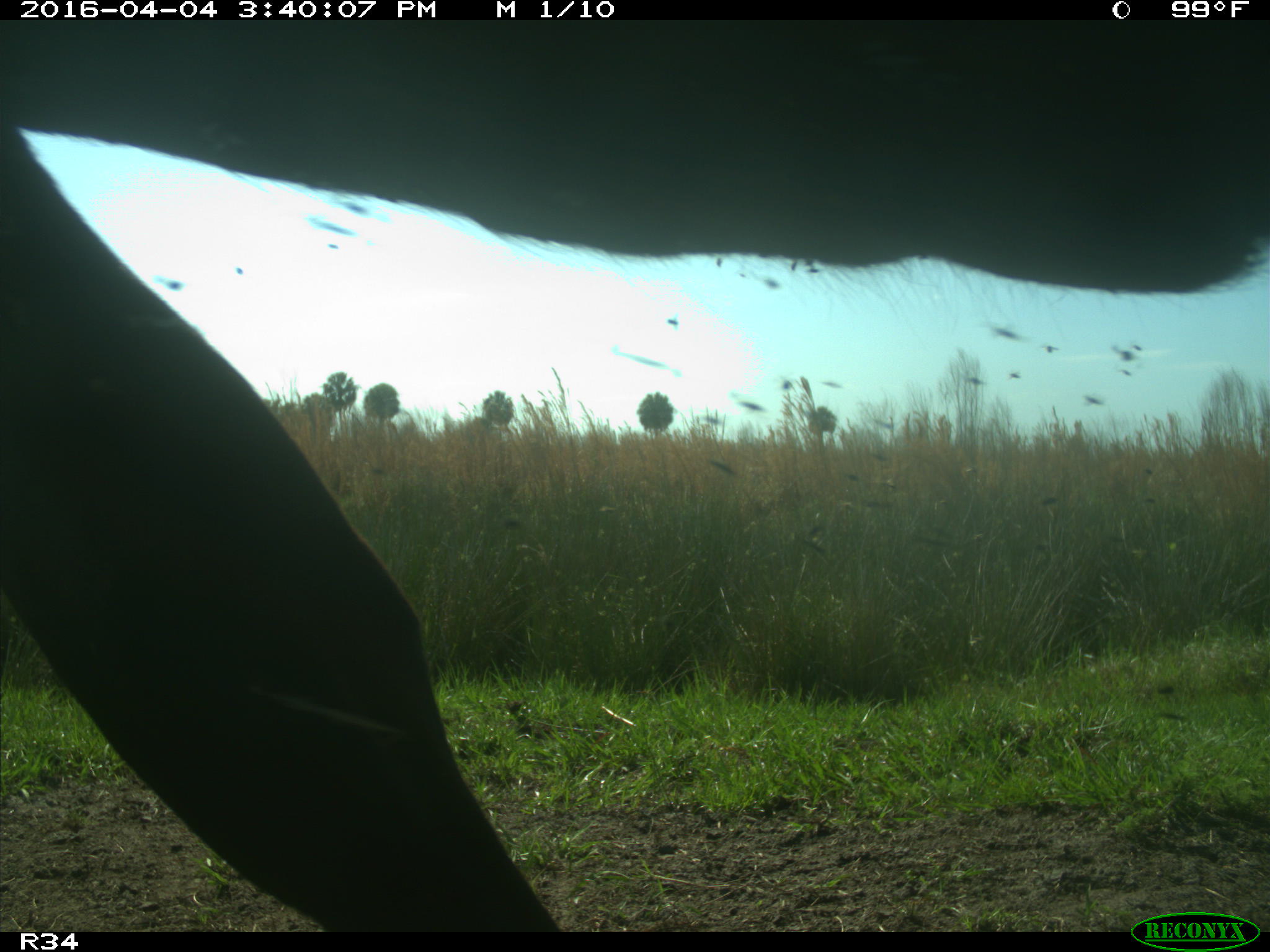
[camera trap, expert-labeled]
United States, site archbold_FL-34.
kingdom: Animalia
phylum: Chordata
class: Mammalia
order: Artiodactyla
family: Bovidae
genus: Bos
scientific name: Bos taurus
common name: domestic cow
Bos taurus (domestic cow).